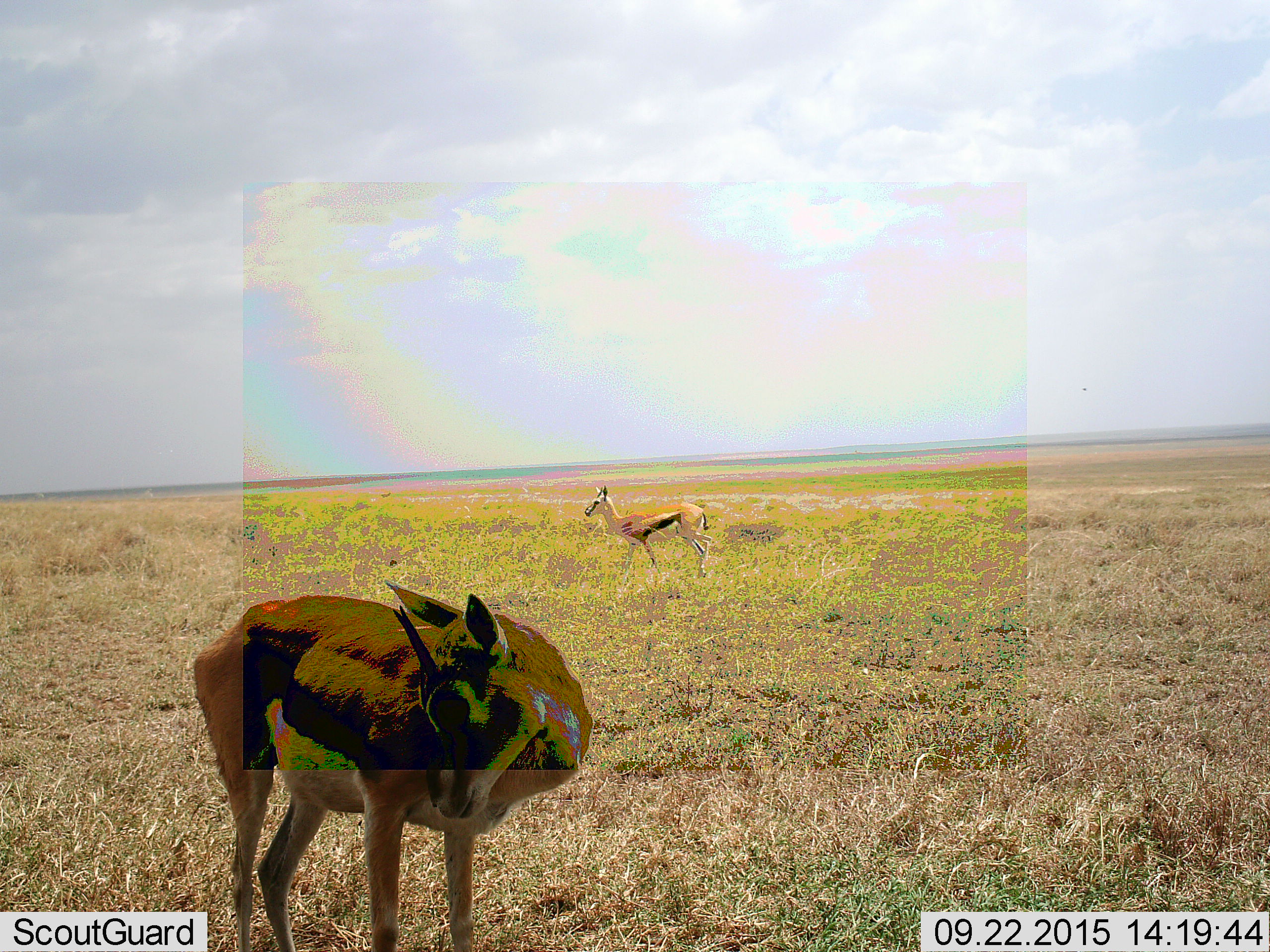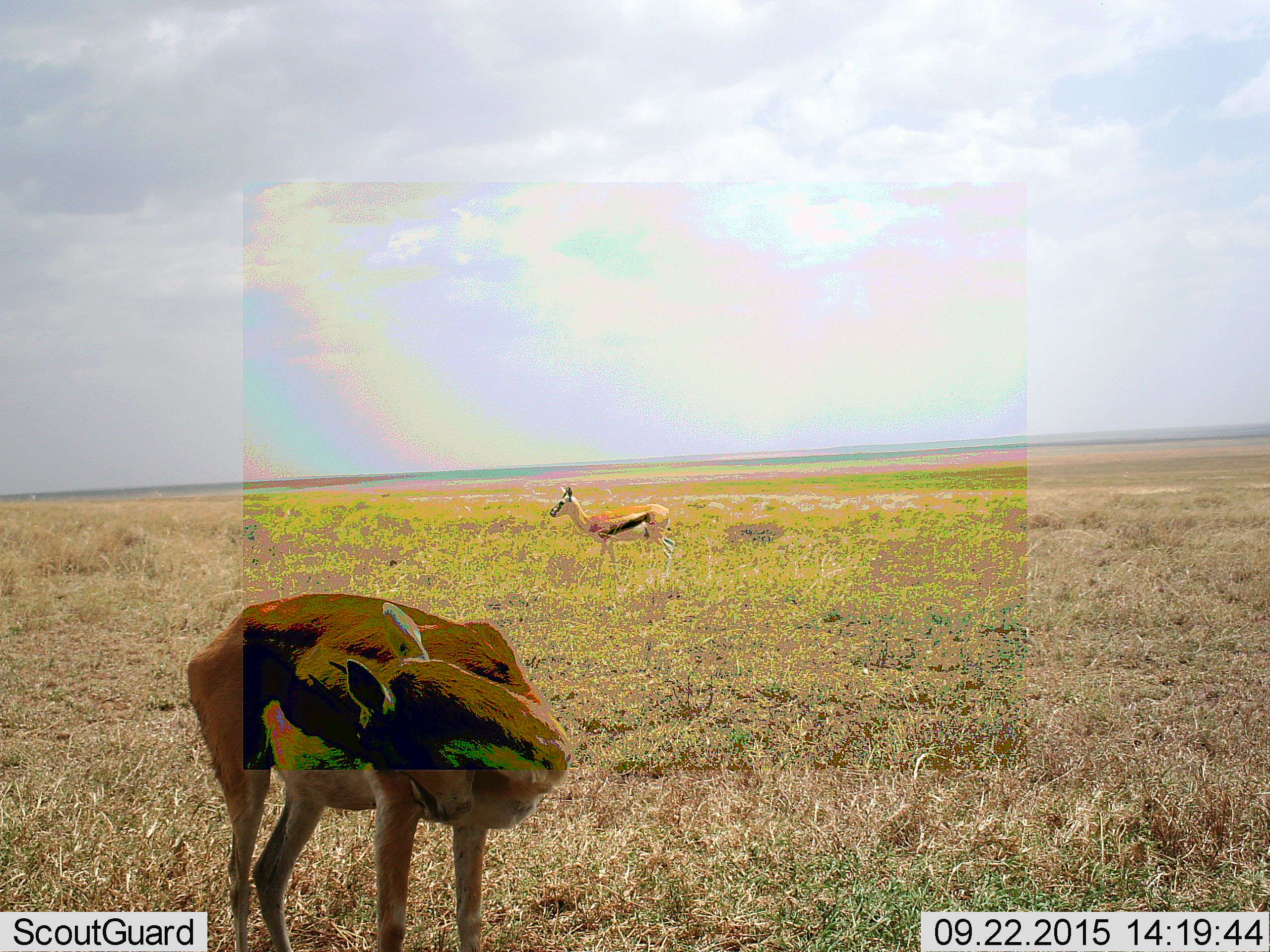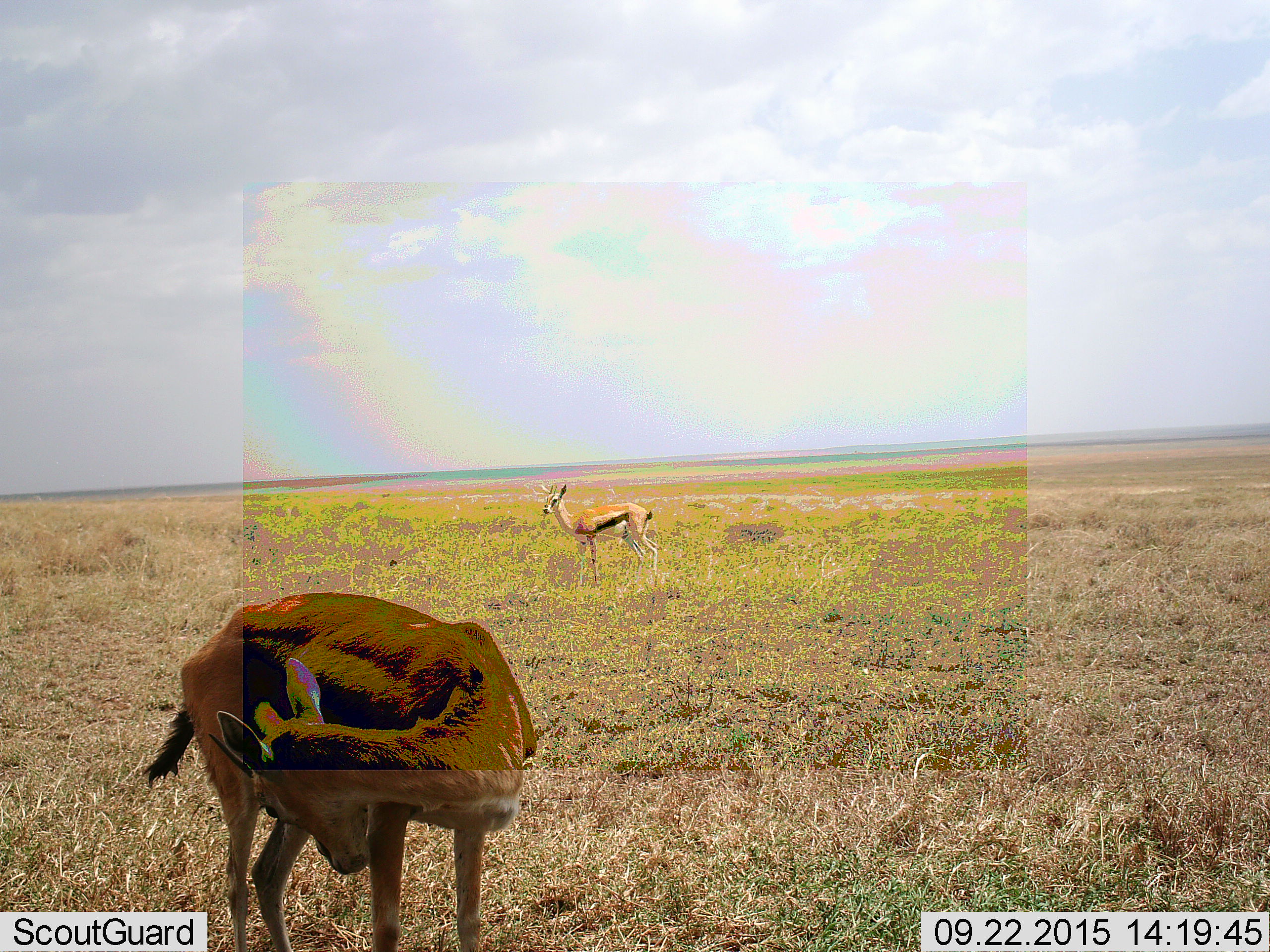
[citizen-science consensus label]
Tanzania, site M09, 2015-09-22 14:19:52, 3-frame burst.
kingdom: Animalia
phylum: Chordata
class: Mammalia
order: Artiodactyla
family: Bovidae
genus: Eudorcas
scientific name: Eudorcas thomsonii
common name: thomson's gazelle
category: gazellethomsons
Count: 2.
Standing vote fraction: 78%.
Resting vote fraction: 0%.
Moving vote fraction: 67%.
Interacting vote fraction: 0%.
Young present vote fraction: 0%.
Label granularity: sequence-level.